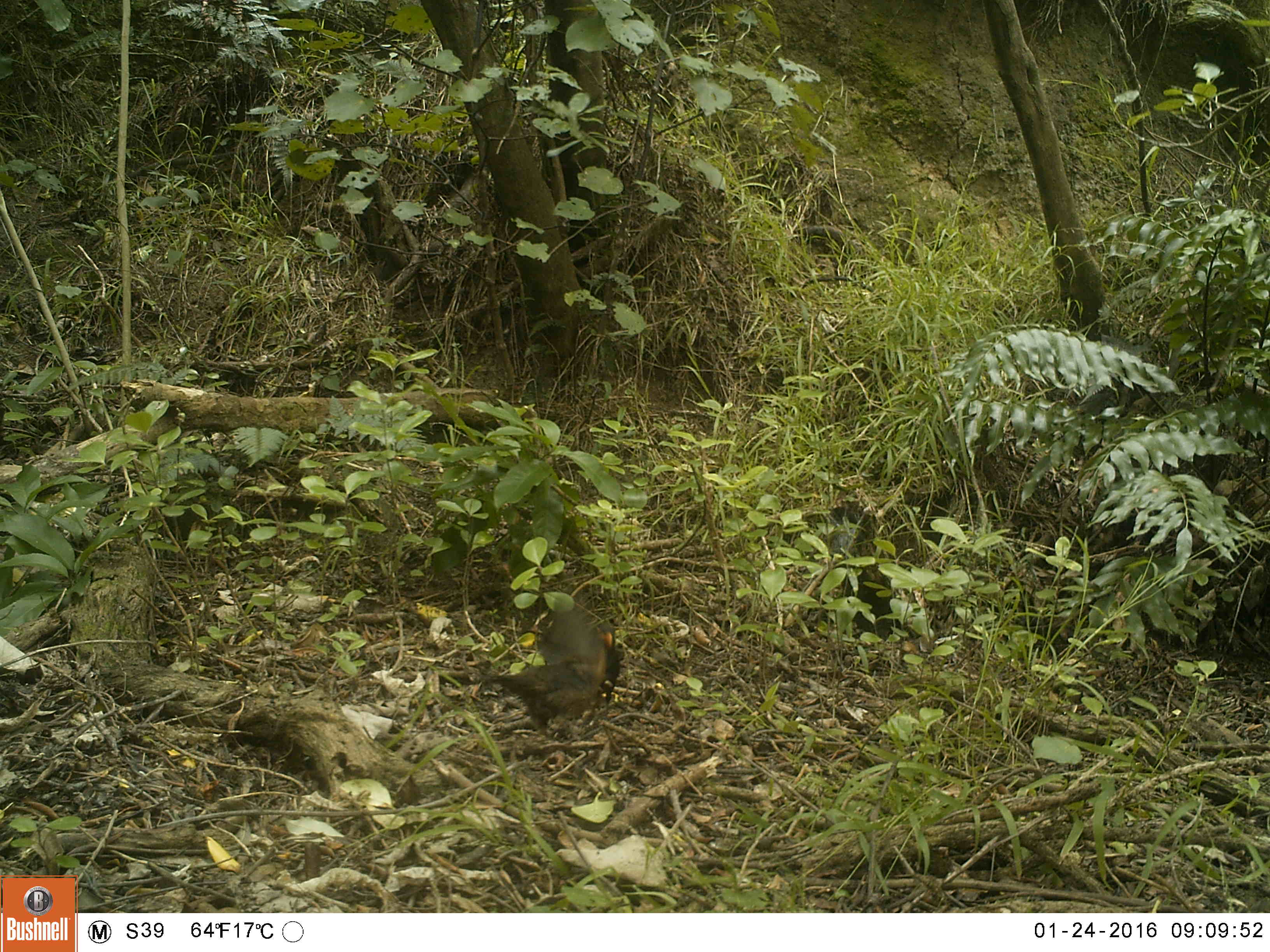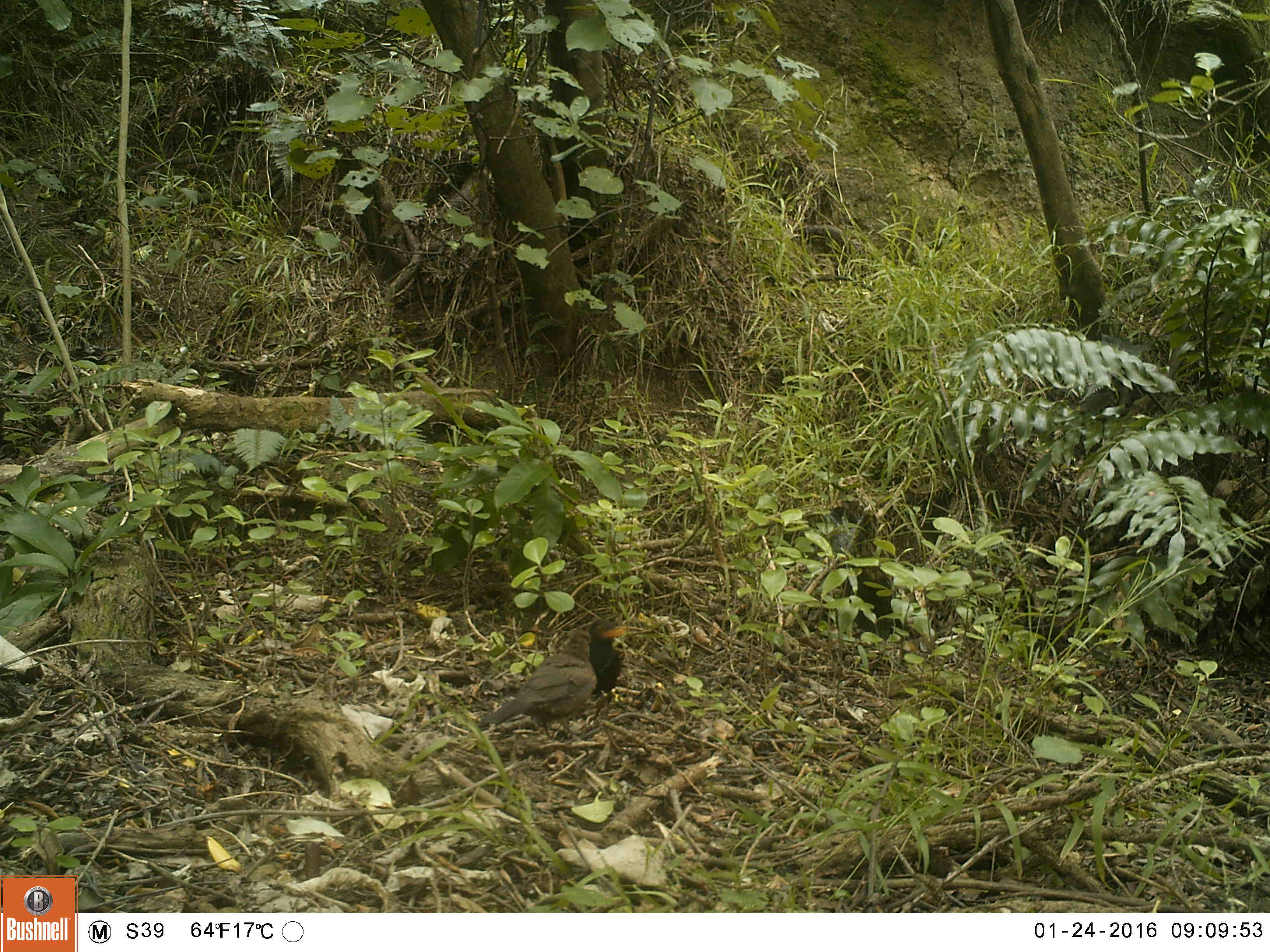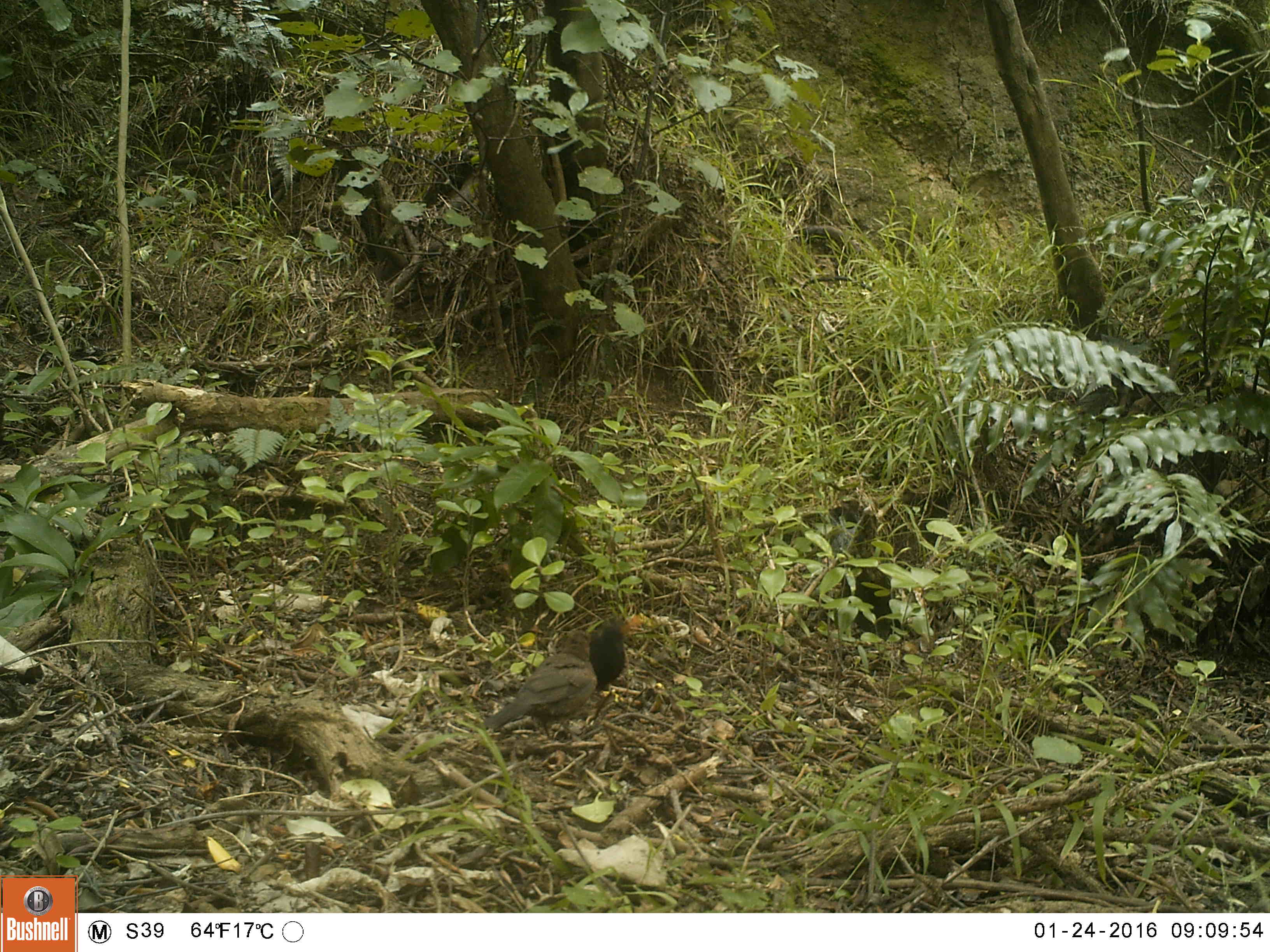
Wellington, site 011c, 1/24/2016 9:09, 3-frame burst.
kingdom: Animalia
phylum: Chordata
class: Aves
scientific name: Aves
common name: bird